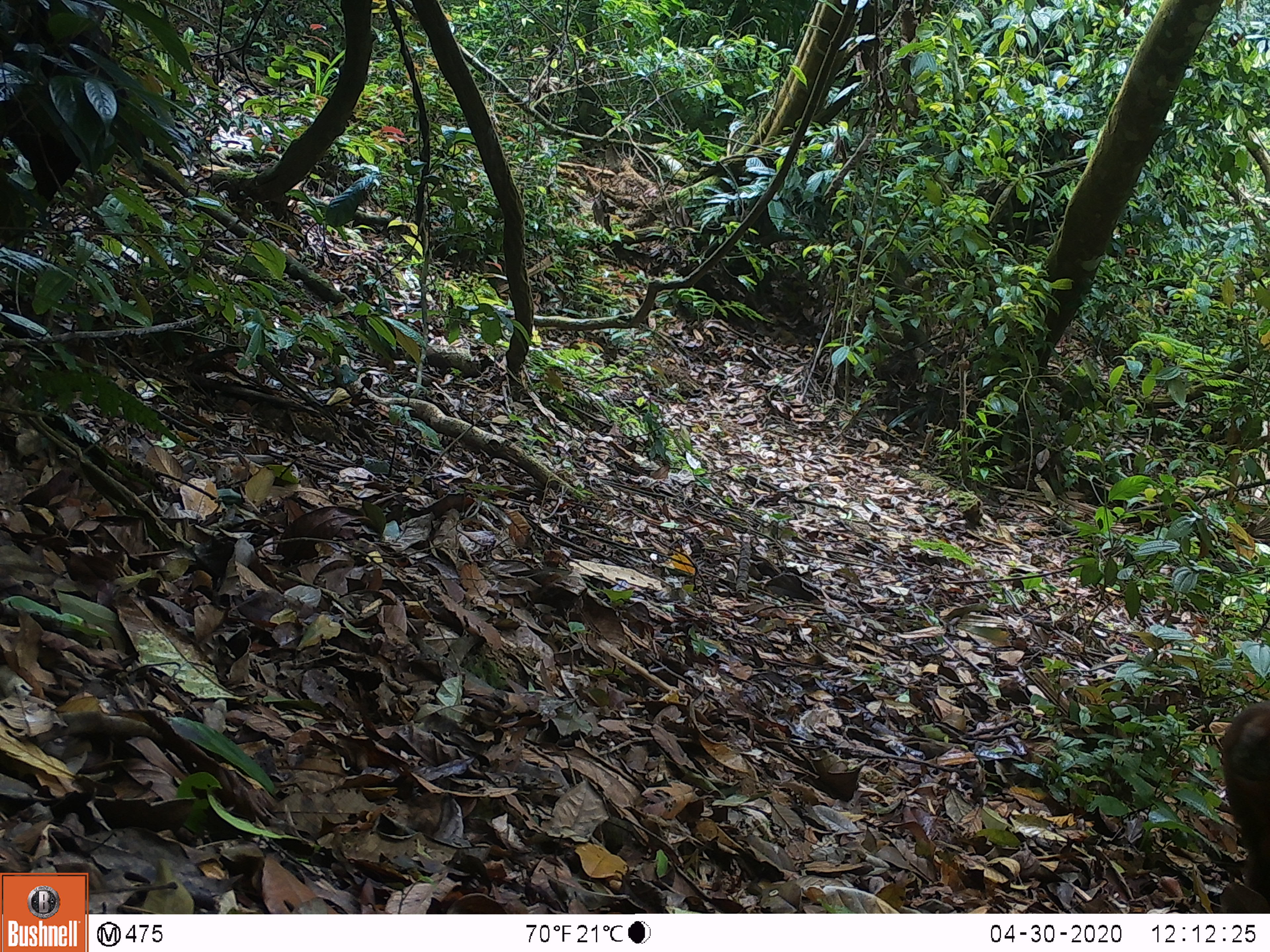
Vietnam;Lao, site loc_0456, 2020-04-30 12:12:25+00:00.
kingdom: Animalia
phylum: Chordata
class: Mammalia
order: Primates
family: Cercopithecidae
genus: Macaca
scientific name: Macaca arctoides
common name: stump-tailed macaque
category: stump tailed macaque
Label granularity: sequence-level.